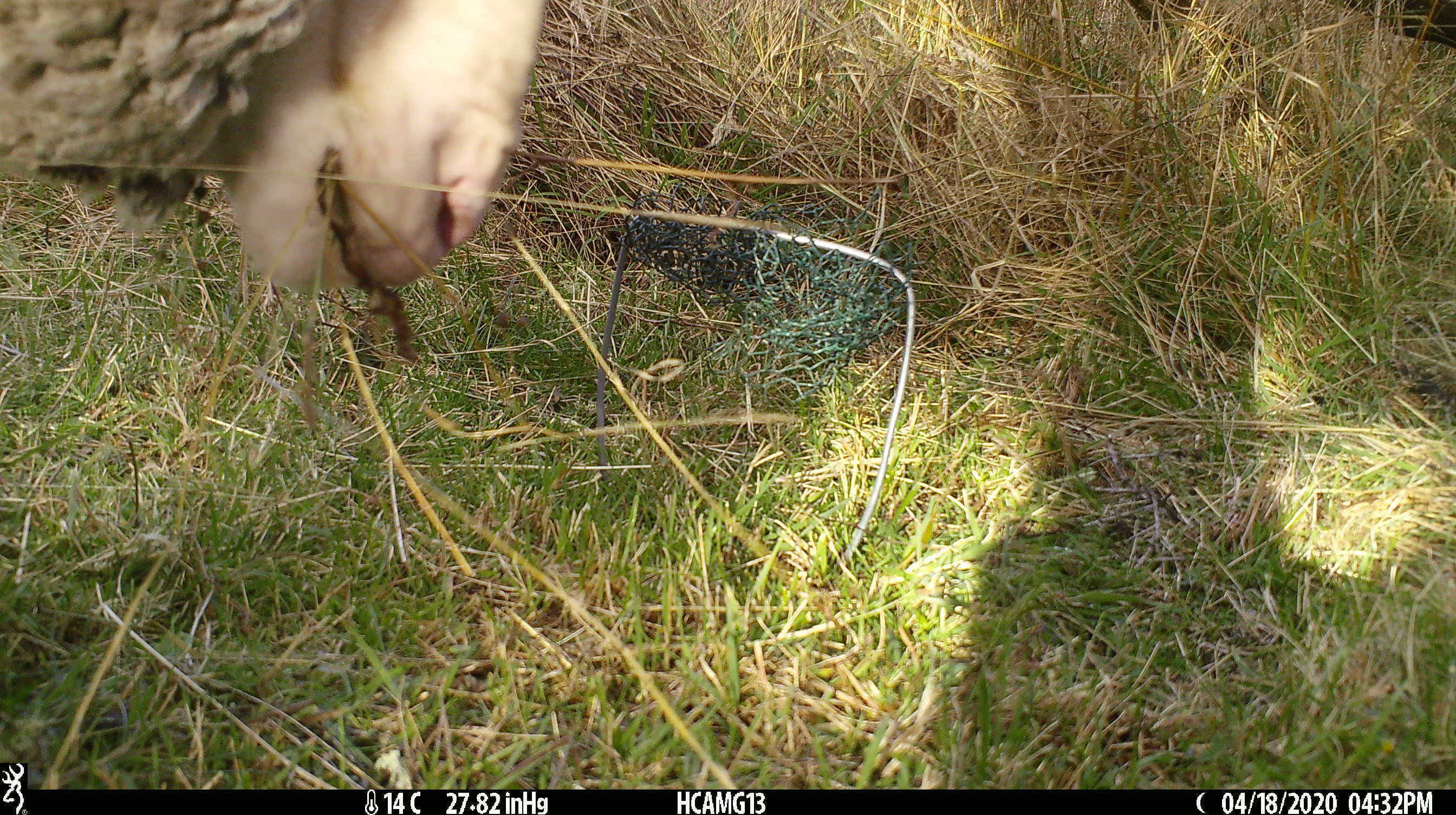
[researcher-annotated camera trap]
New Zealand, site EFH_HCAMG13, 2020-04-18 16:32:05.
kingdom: Animalia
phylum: Chordata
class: Mammalia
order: Artiodactyla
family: Bovidae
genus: Ovis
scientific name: Ovis aries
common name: domestic sheep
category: sheep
Sheep (domestic sheep) (Ovis aries).